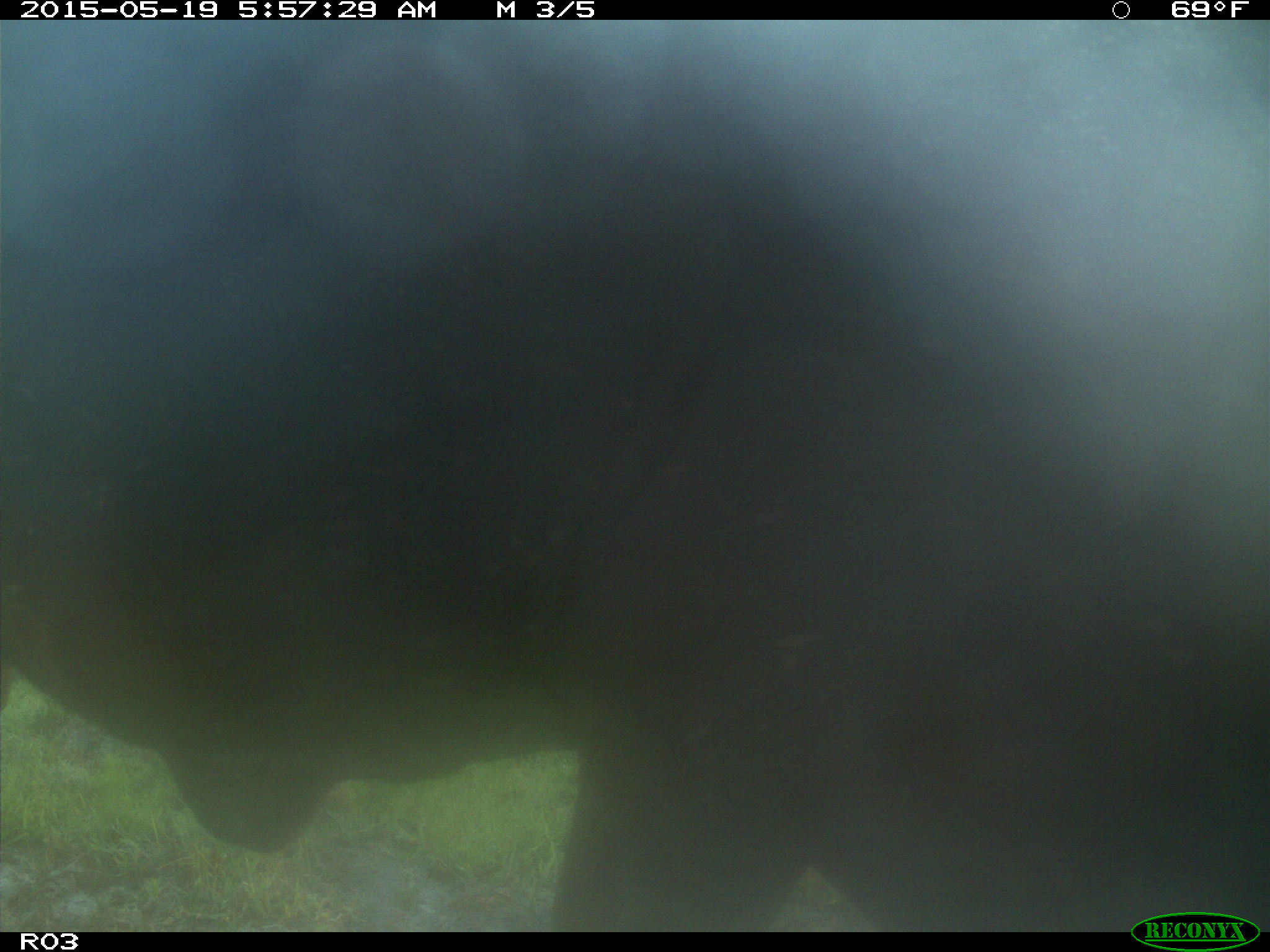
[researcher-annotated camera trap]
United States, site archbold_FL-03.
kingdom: Animalia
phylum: Chordata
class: Mammalia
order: Artiodactyla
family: Bovidae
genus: Bos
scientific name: Bos taurus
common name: domestic cow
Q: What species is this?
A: Bos taurus (domestic cow).